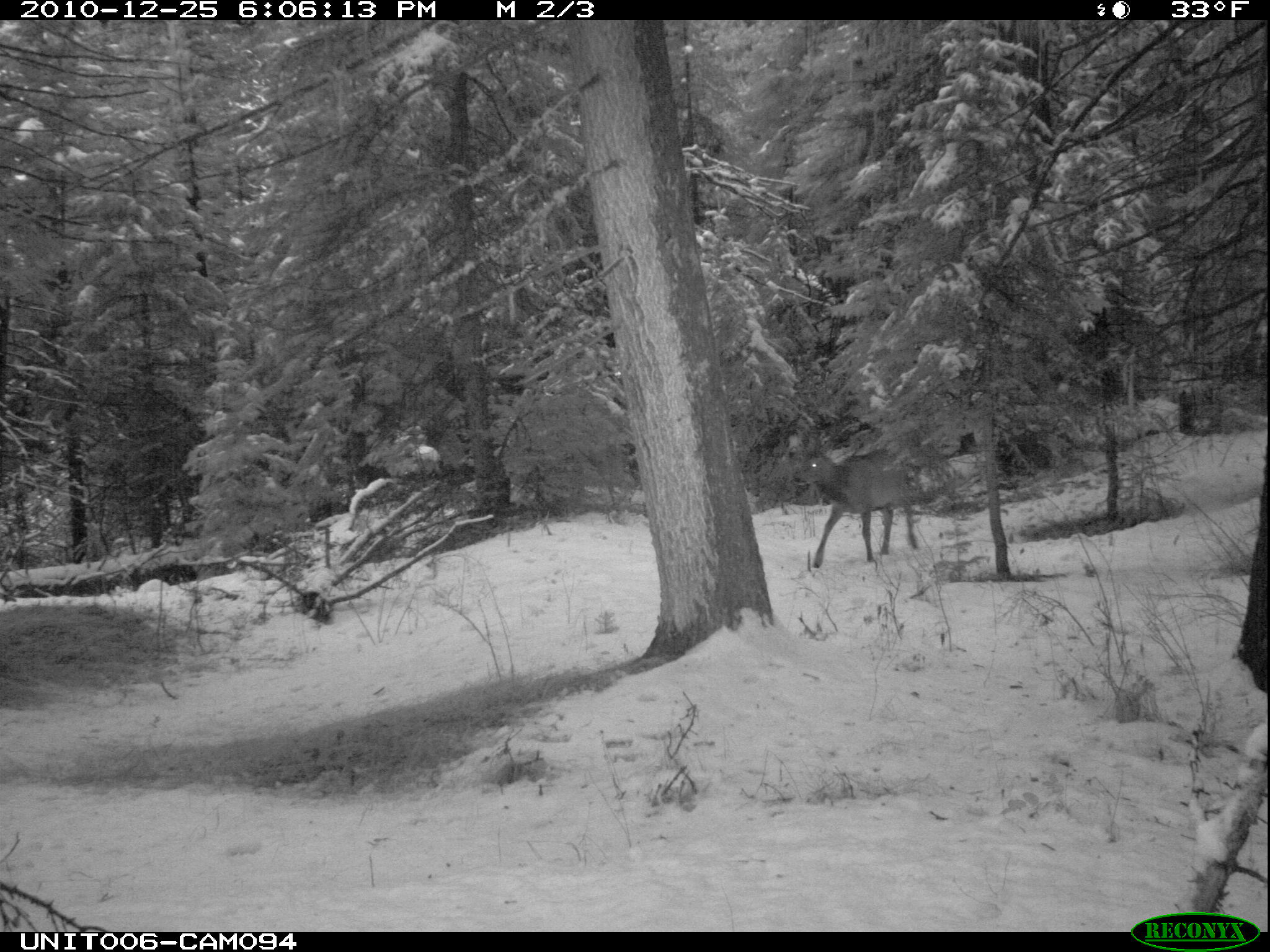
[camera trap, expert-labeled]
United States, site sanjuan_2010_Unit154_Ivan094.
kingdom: Animalia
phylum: Chordata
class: Mammalia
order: Artiodactyla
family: Cervidae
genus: Cervus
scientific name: Cervus elaphus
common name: red deer